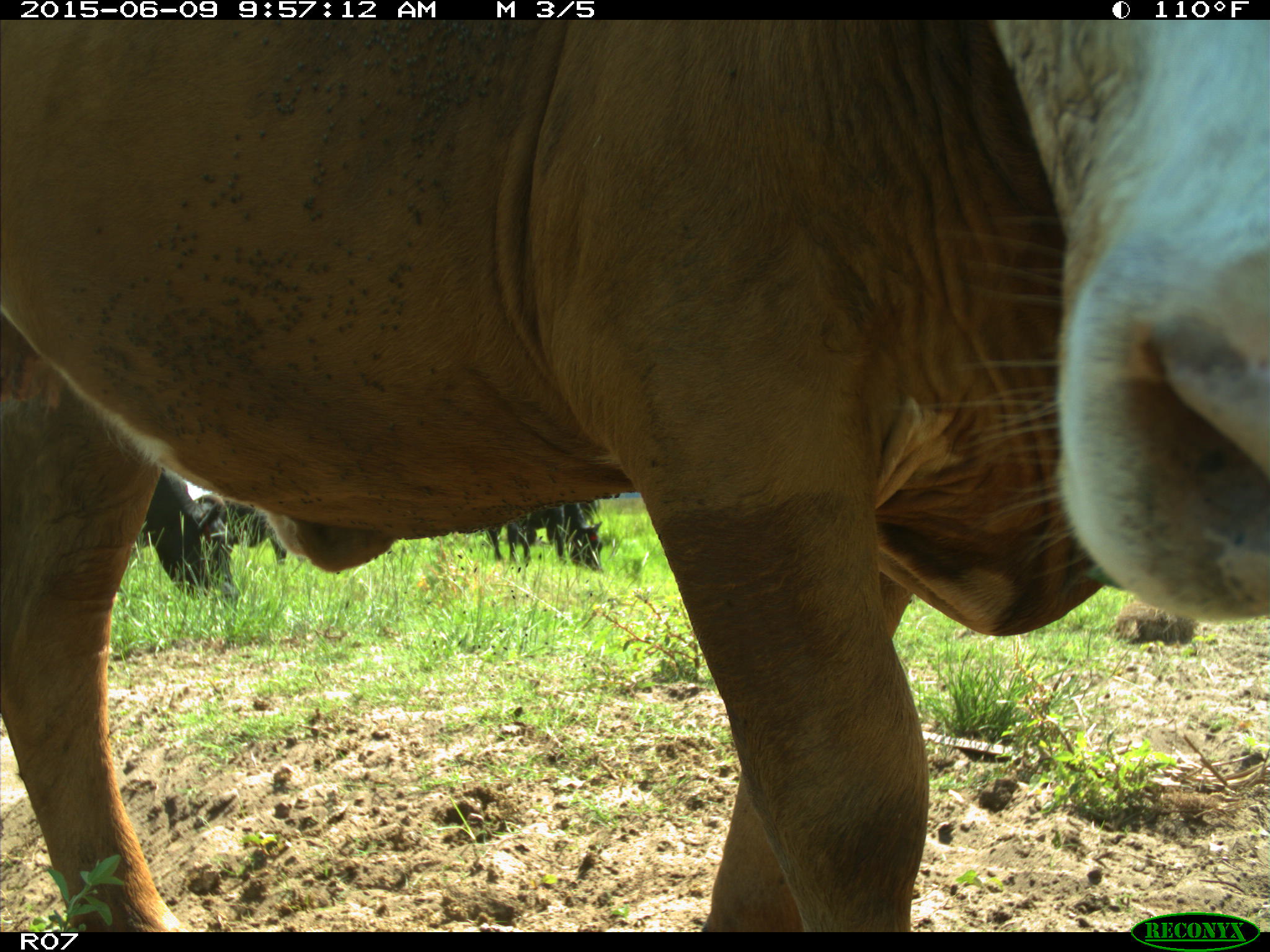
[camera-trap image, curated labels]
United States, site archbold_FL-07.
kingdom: Animalia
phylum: Chordata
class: Mammalia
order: Artiodactyla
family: Bovidae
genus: Bos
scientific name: Bos taurus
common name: domestic cow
Bos taurus (domestic cow).